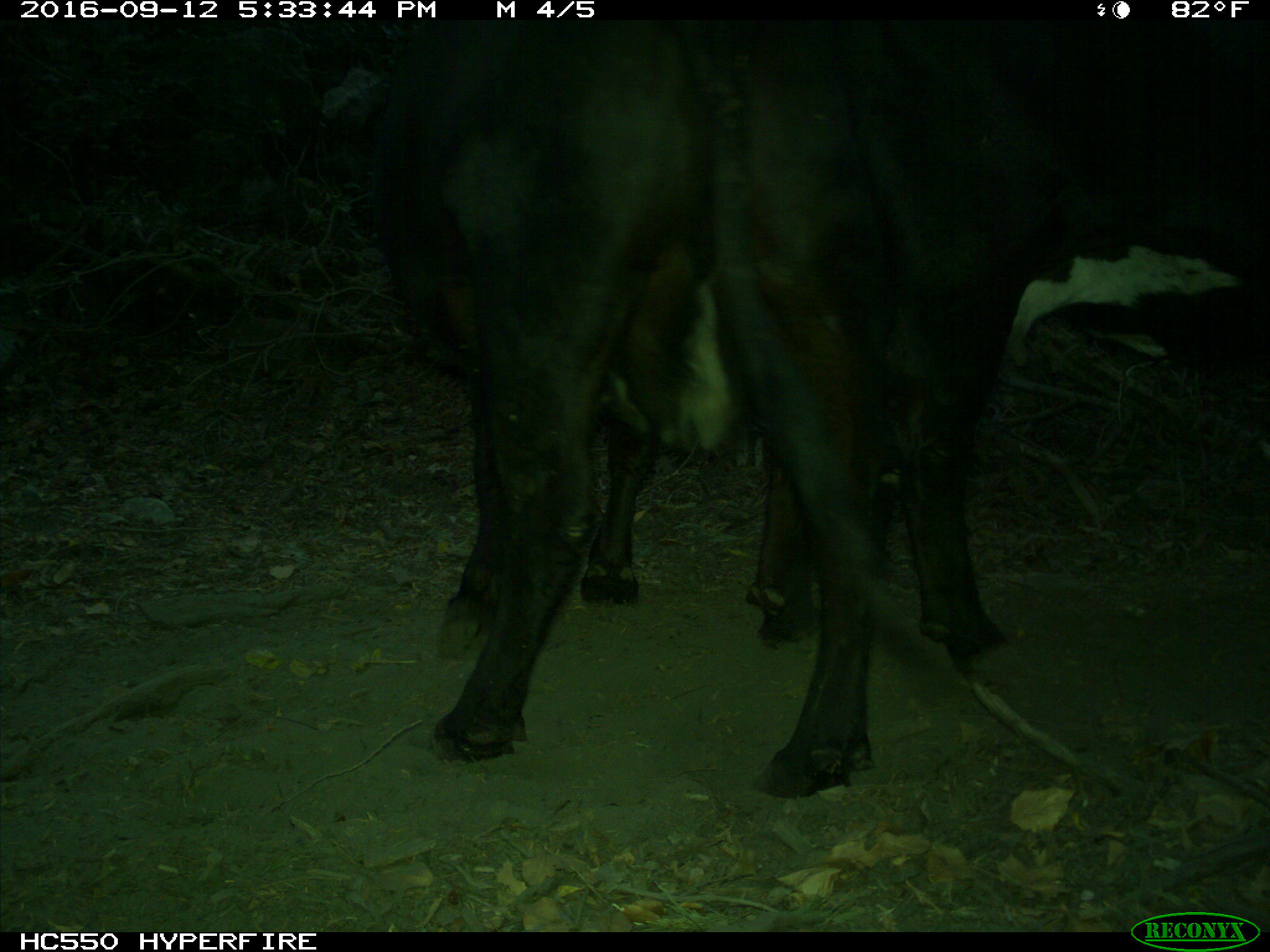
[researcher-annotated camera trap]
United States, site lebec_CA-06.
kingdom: Animalia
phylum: Chordata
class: Mammalia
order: Artiodactyla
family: Bovidae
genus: Bos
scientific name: Bos taurus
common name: domestic cow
Bos taurus (domestic cow).